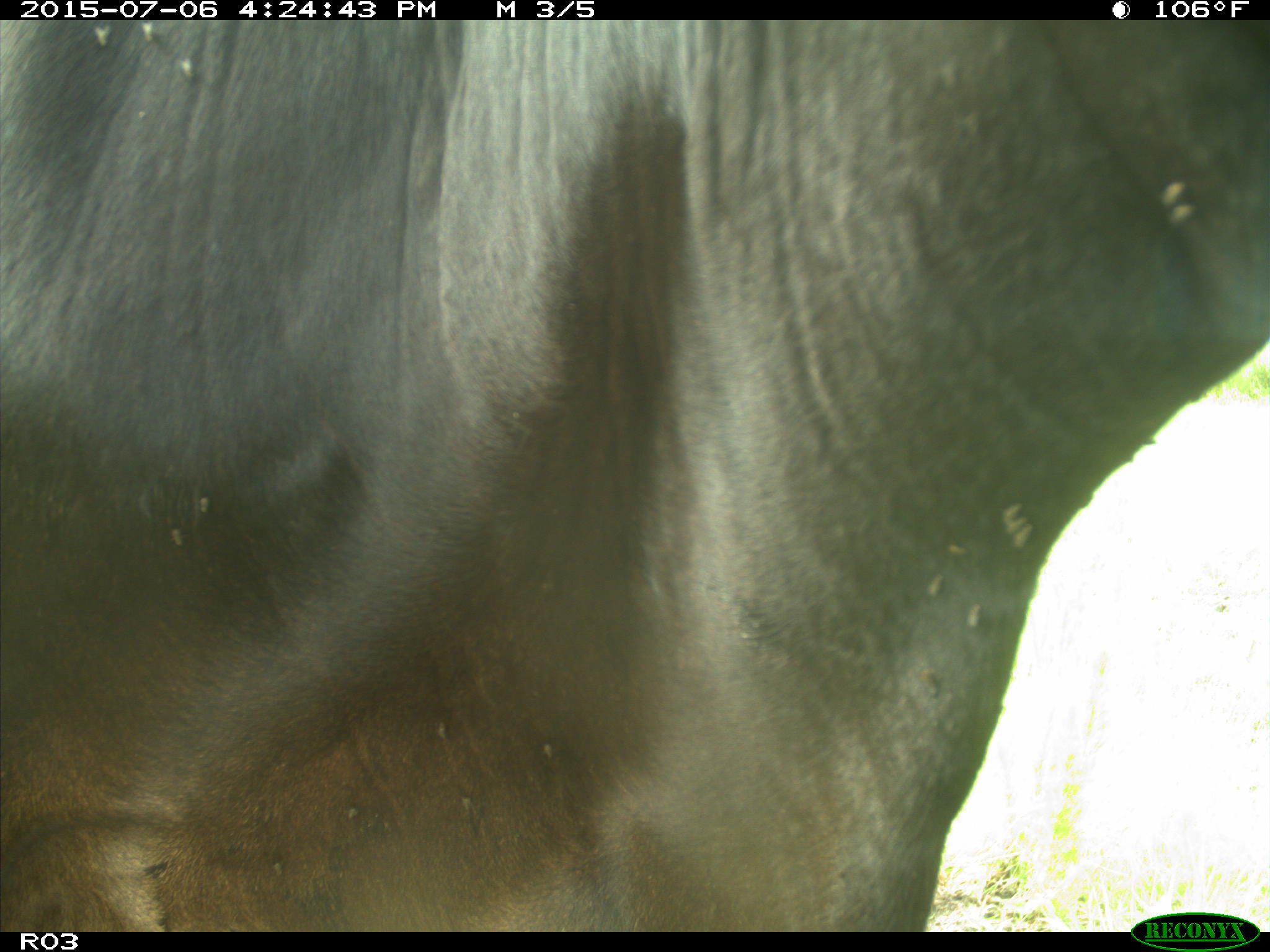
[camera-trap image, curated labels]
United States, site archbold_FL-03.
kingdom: Animalia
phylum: Chordata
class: Mammalia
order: Artiodactyla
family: Bovidae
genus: Bos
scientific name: Bos taurus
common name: domestic cow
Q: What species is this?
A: Bos taurus (domestic cow).